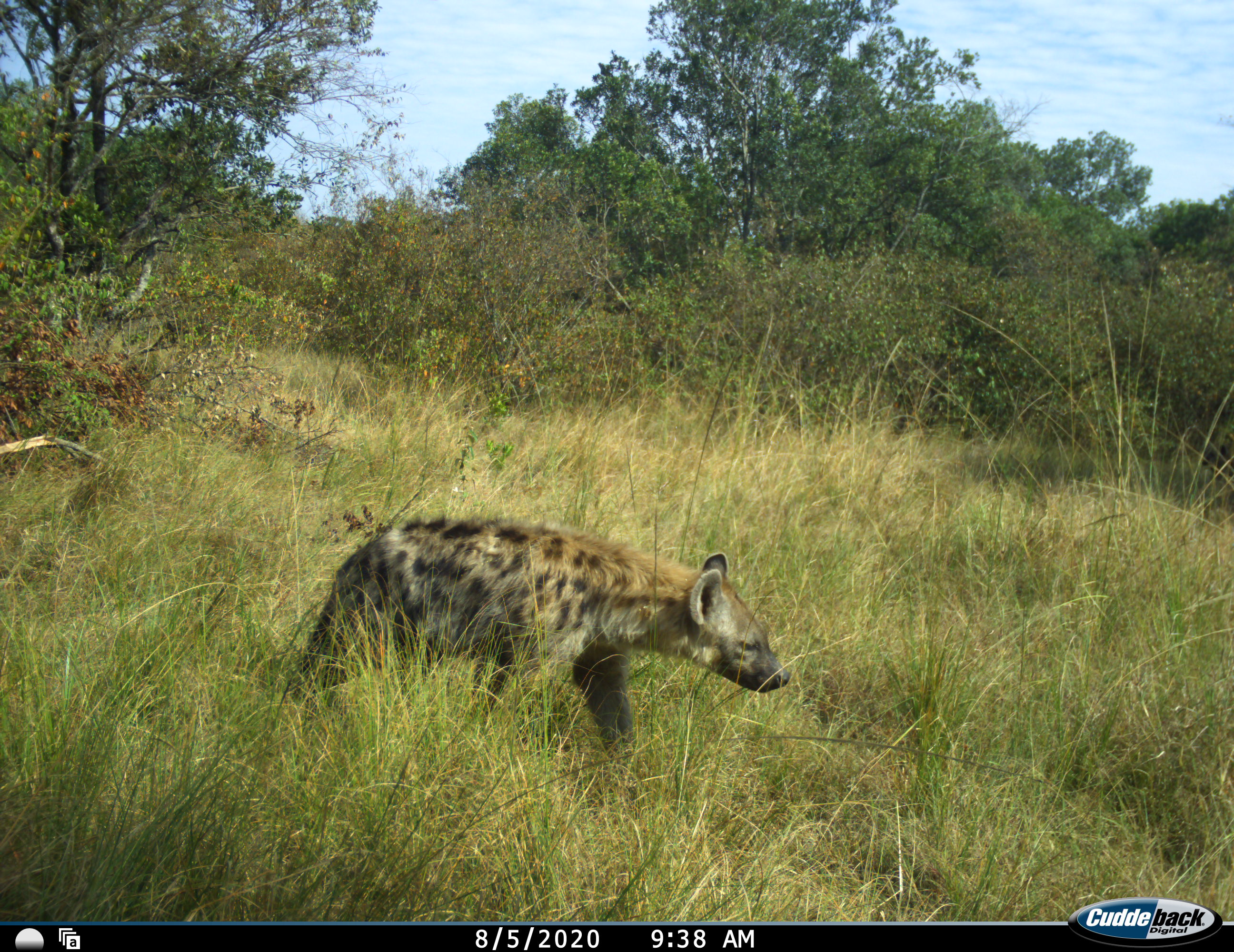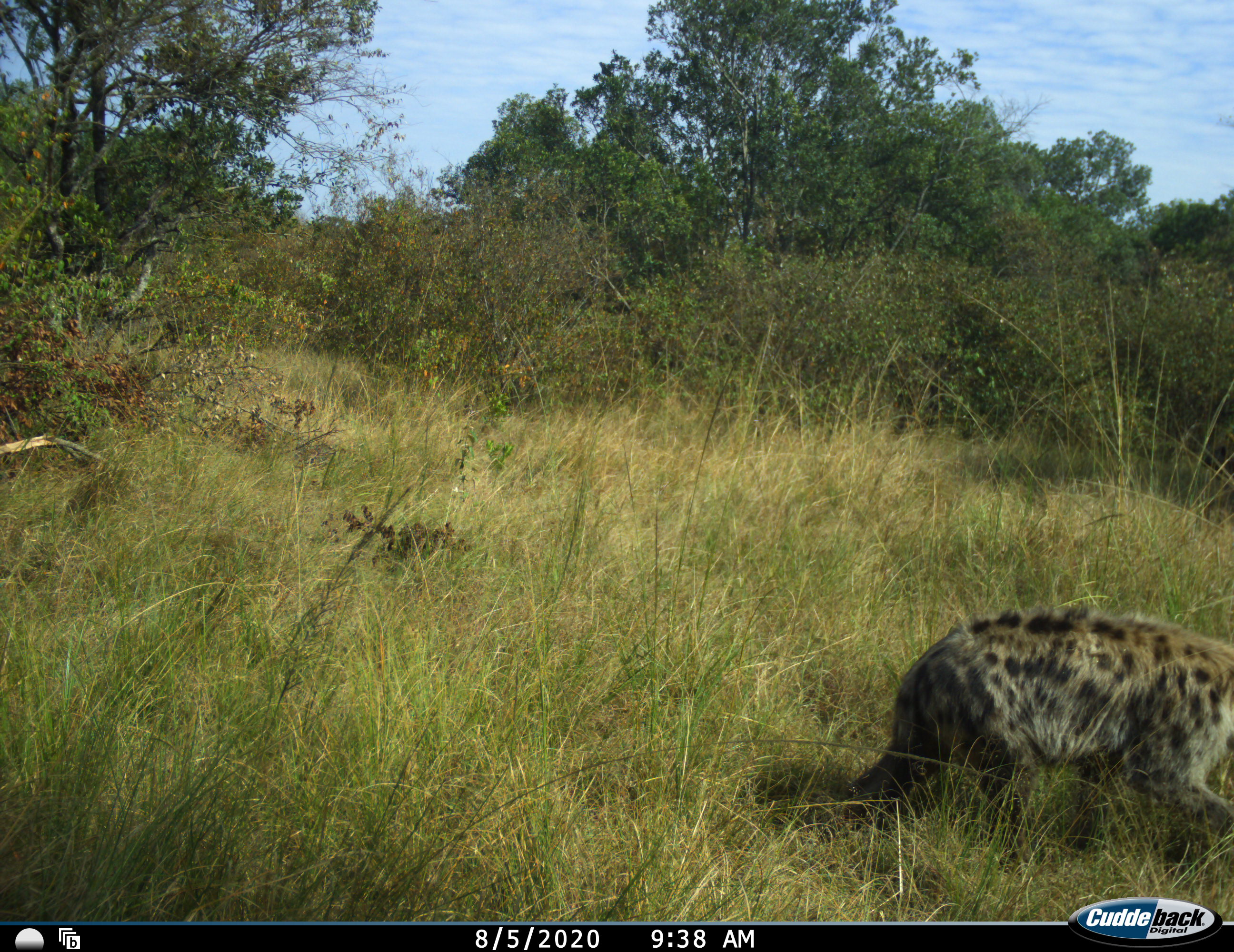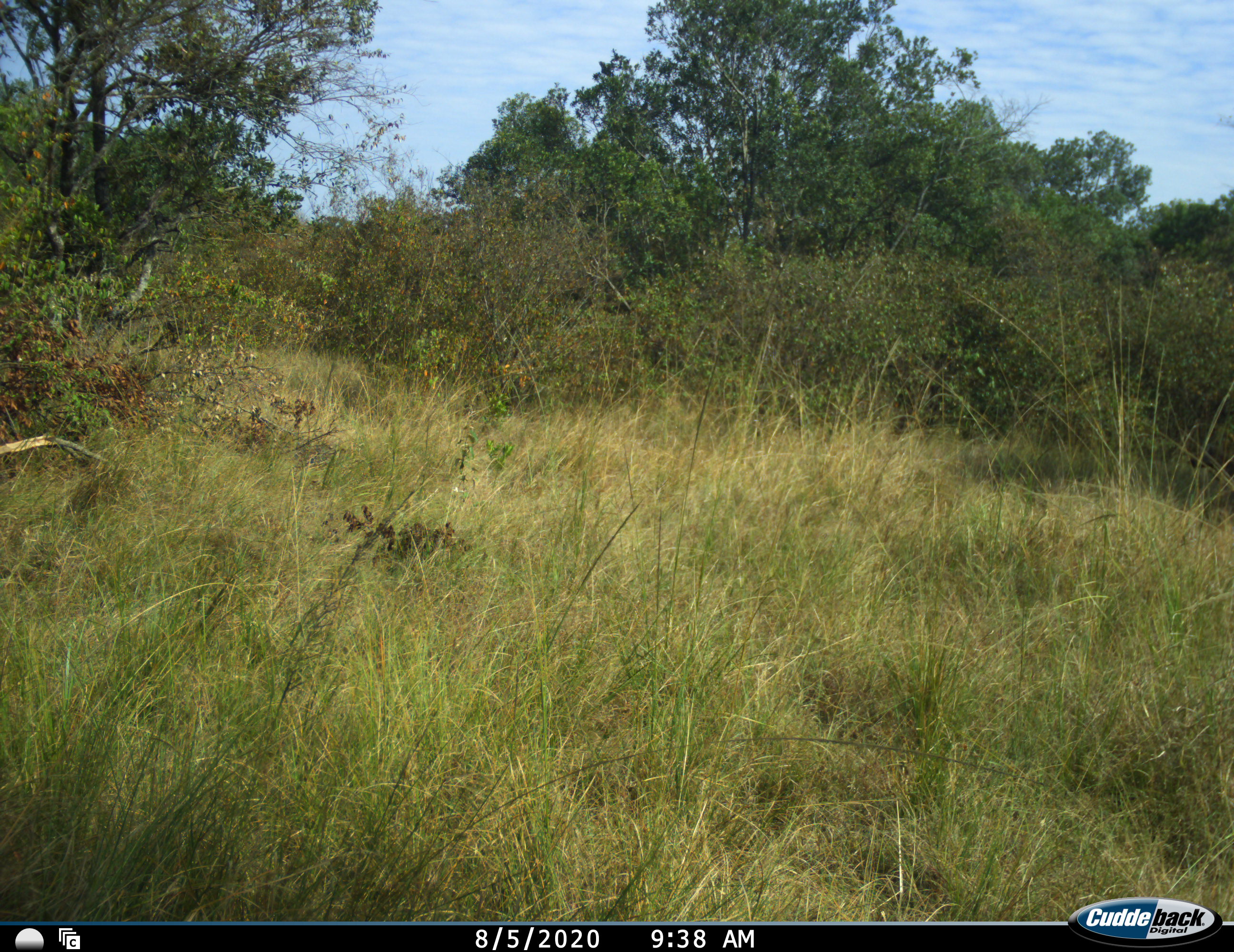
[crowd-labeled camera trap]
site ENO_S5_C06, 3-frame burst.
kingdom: Animalia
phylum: Chordata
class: Mammalia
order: Carnivora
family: Hyaenidae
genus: Crocuta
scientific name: Crocuta crocuta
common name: spotted hyena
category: hyenaspotted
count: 1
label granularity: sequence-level